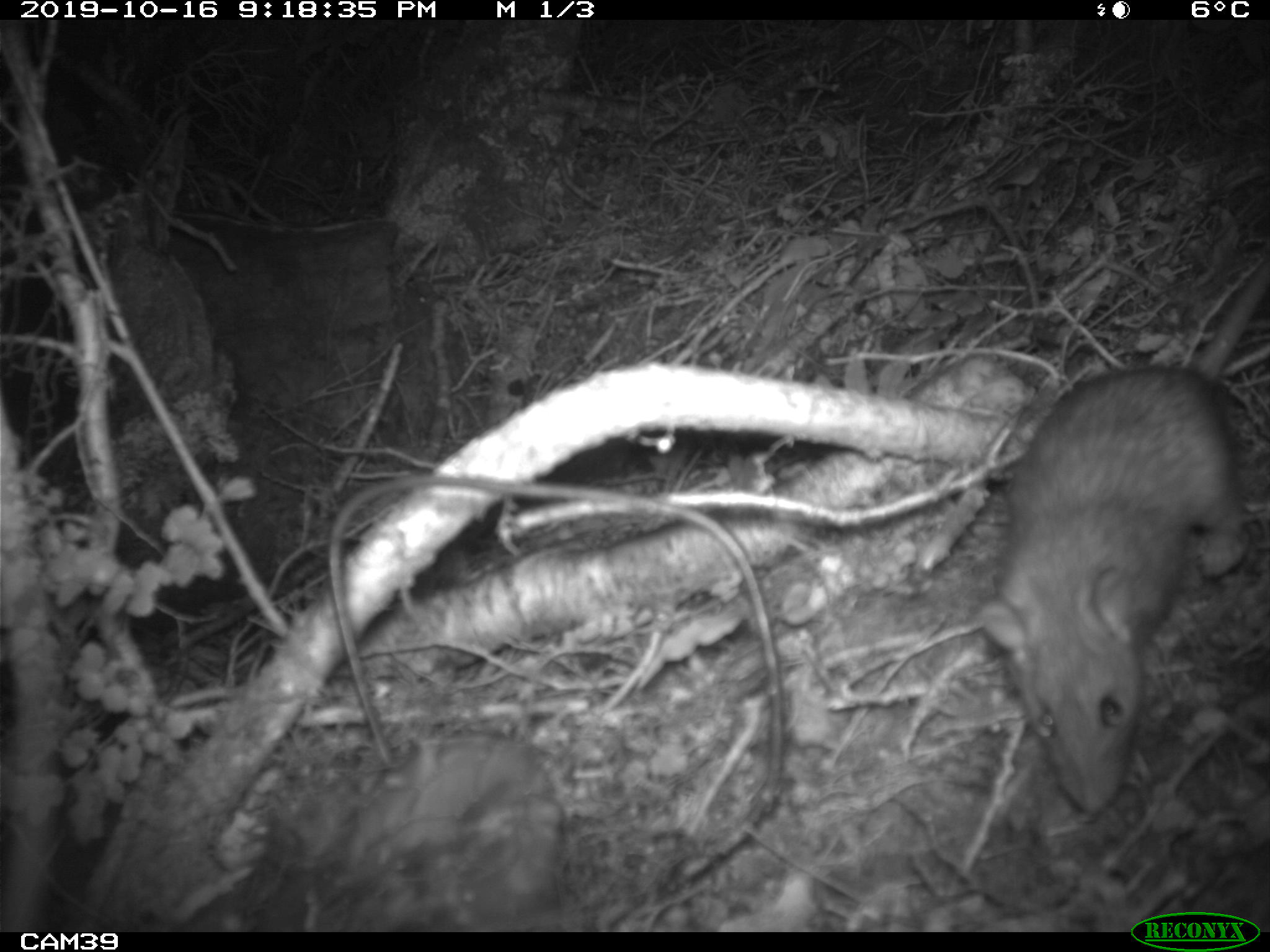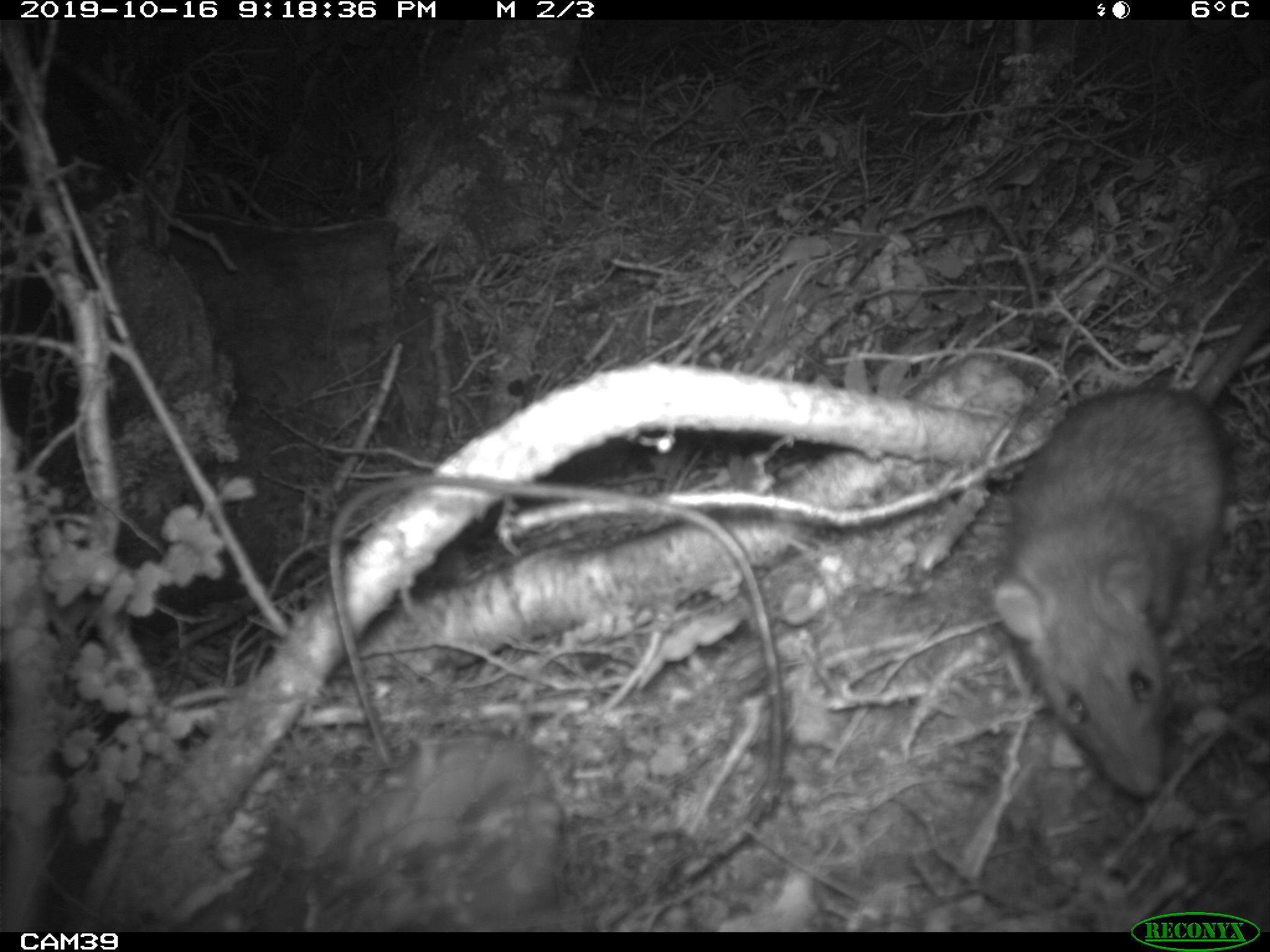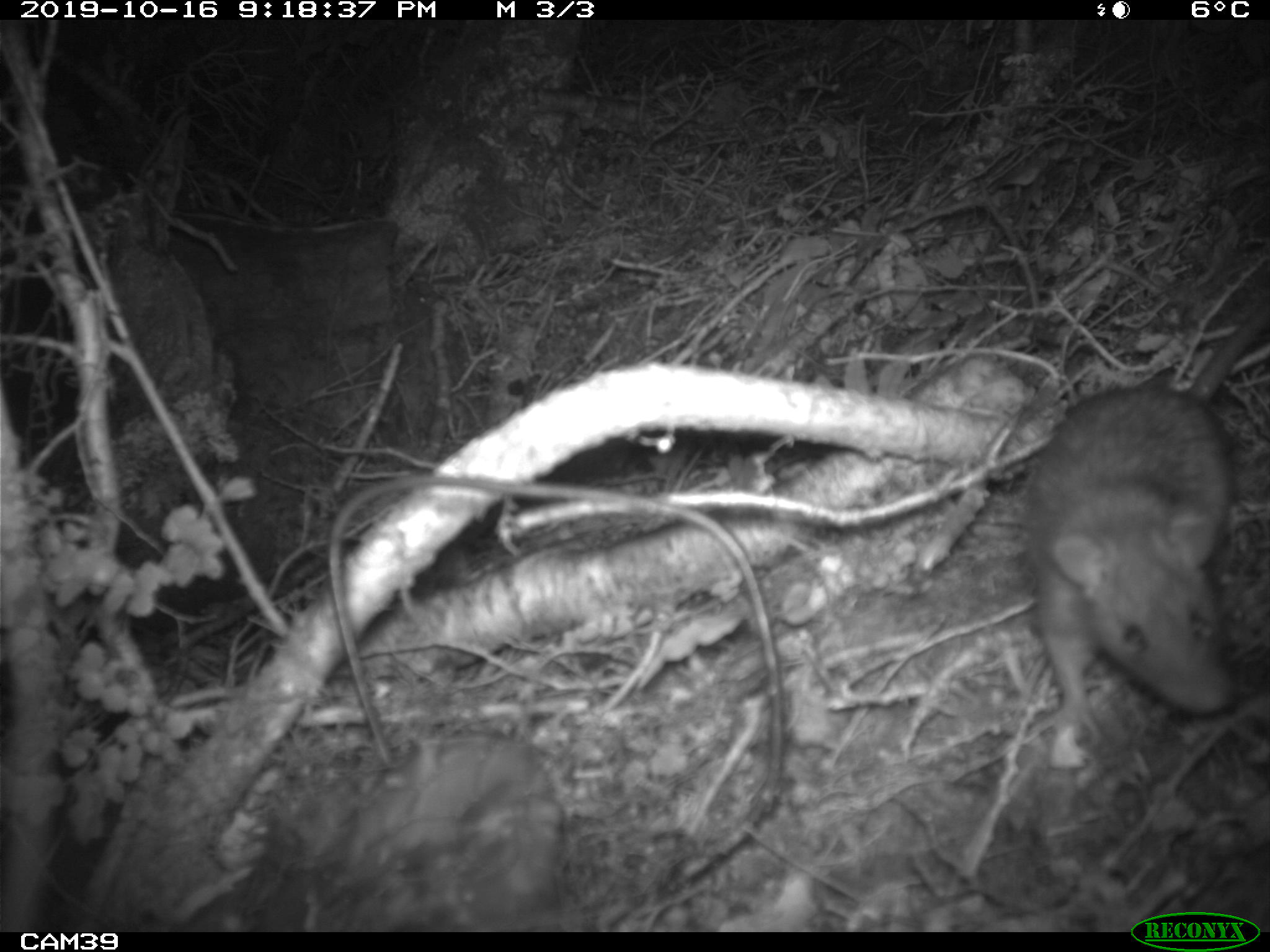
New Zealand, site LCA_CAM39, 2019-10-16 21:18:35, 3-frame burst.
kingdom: Animalia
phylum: Chordata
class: Mammalia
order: Rodentia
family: Muridae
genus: Rattus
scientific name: Rattus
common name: rat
Rat (Rattus).